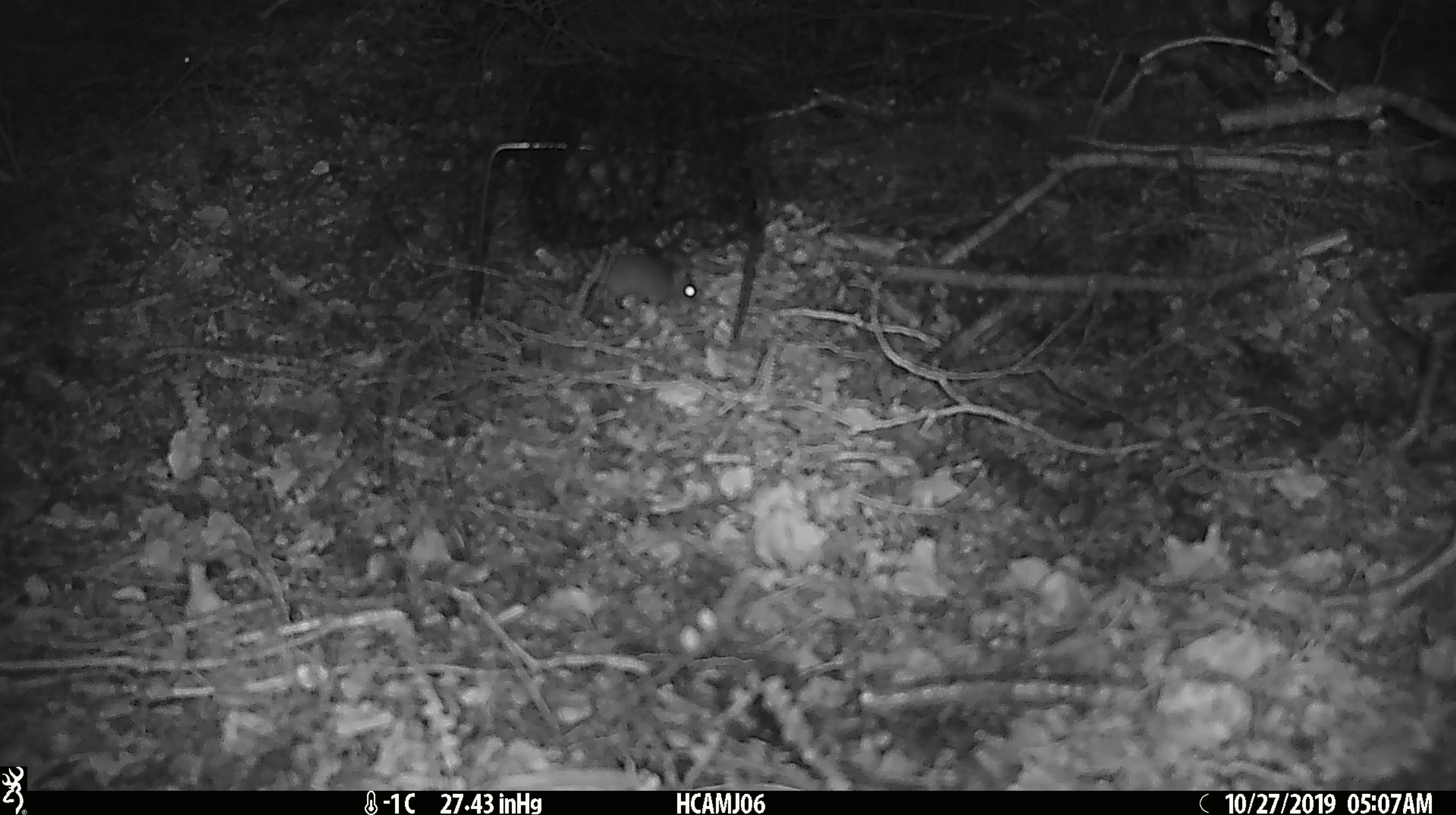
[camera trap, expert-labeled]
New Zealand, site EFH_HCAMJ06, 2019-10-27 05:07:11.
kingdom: Animalia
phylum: Chordata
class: Mammalia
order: Rodentia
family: Muridae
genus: Mus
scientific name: Mus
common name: mouse